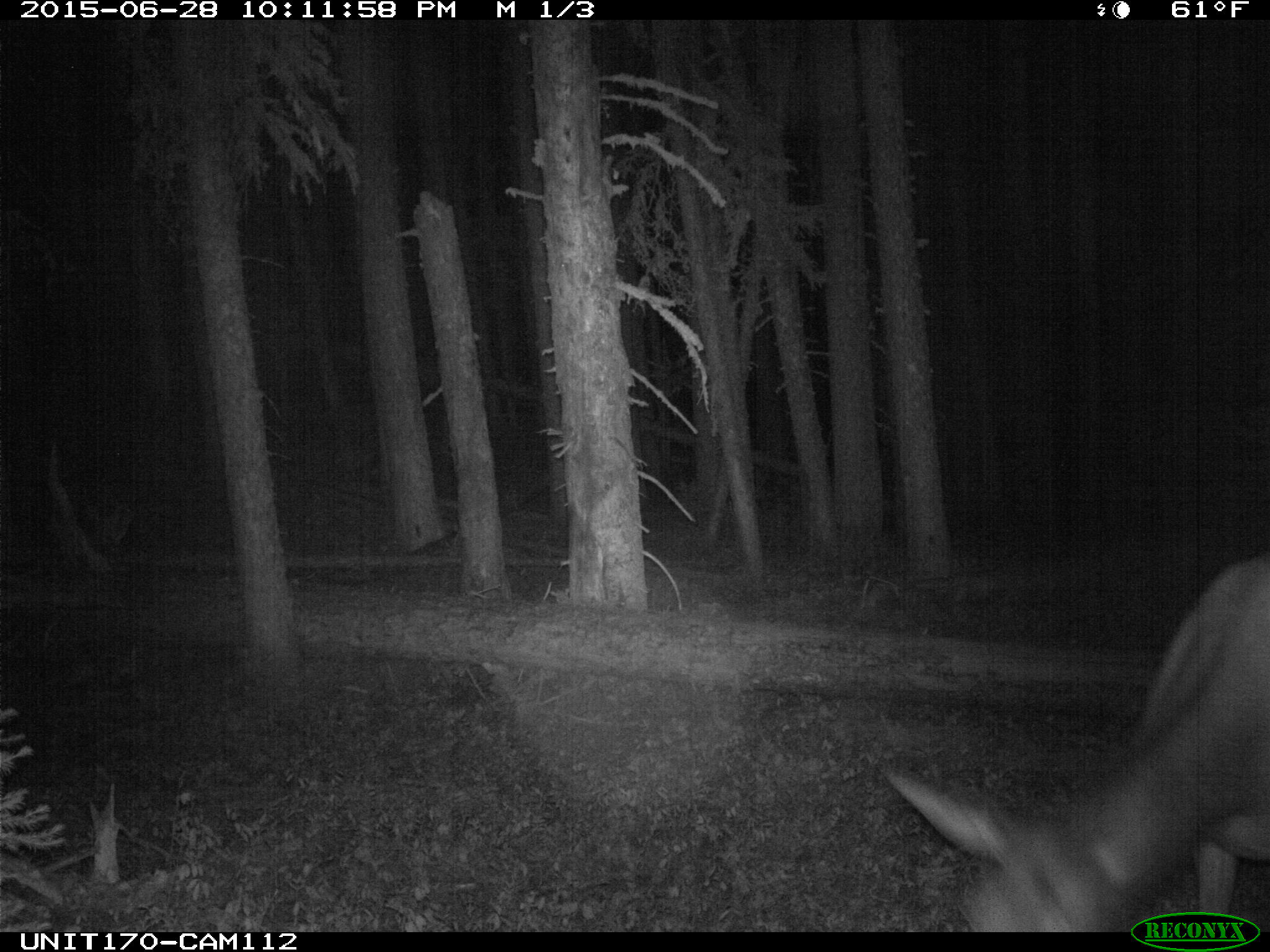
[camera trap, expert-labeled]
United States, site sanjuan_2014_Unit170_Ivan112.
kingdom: Animalia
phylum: Chordata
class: Mammalia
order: Artiodactyla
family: Cervidae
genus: Cervus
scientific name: Cervus elaphus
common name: red deer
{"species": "Cervus elaphus (red deer)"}